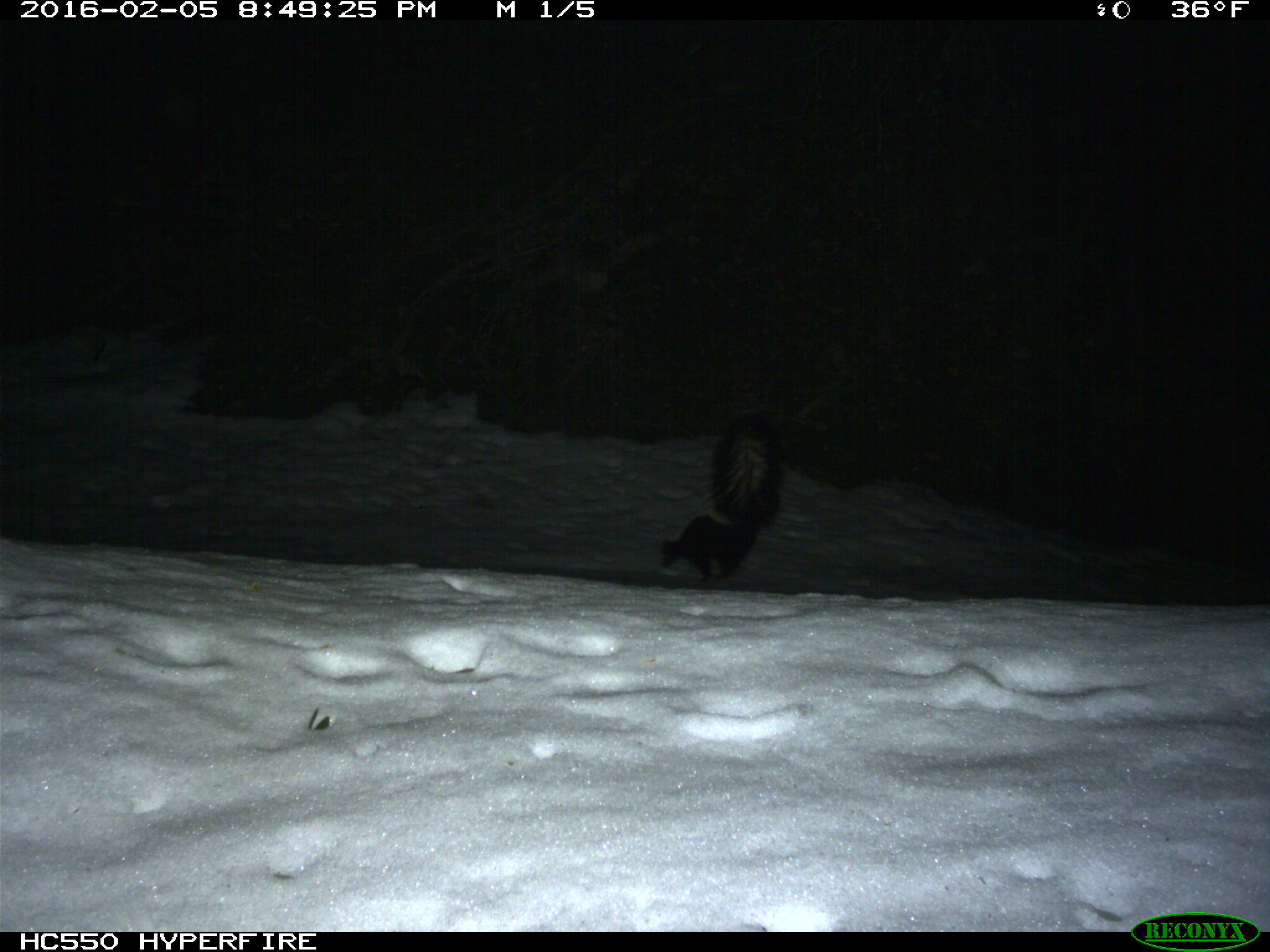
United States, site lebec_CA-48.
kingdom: Animalia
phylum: Chordata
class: Mammalia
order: Carnivora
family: Mephitidae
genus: Mephitis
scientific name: Mephitis mephitis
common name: striped skunk